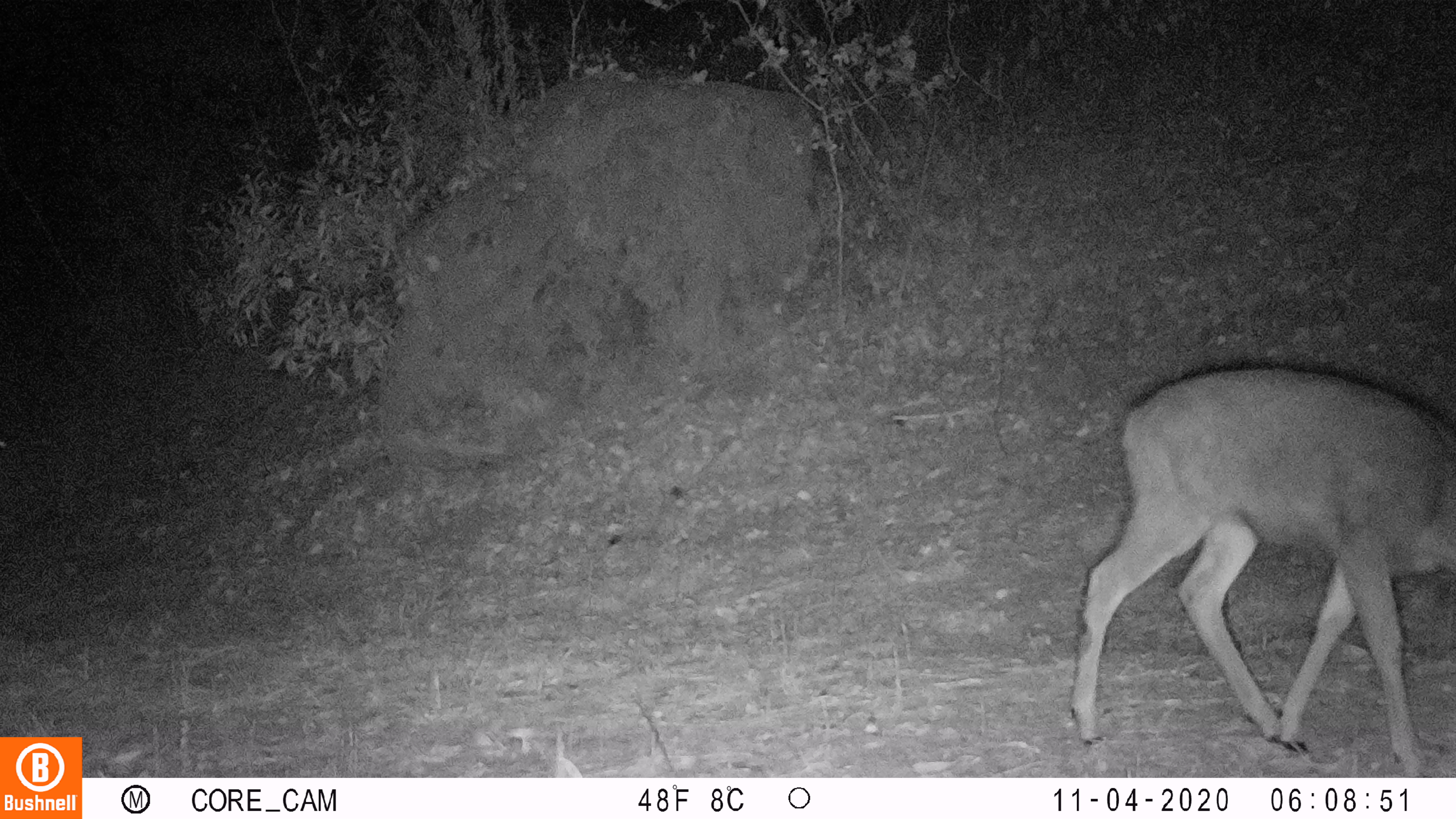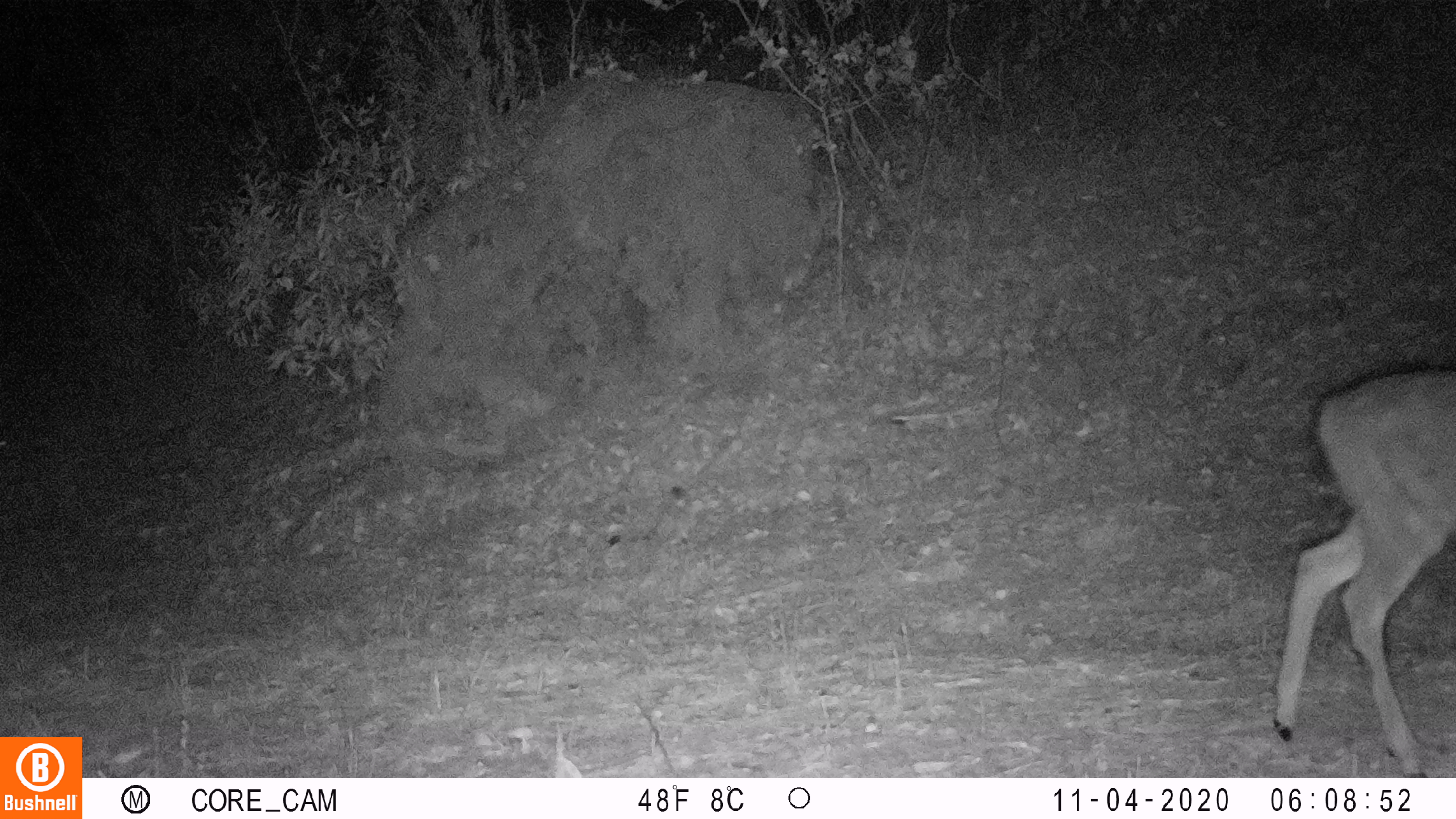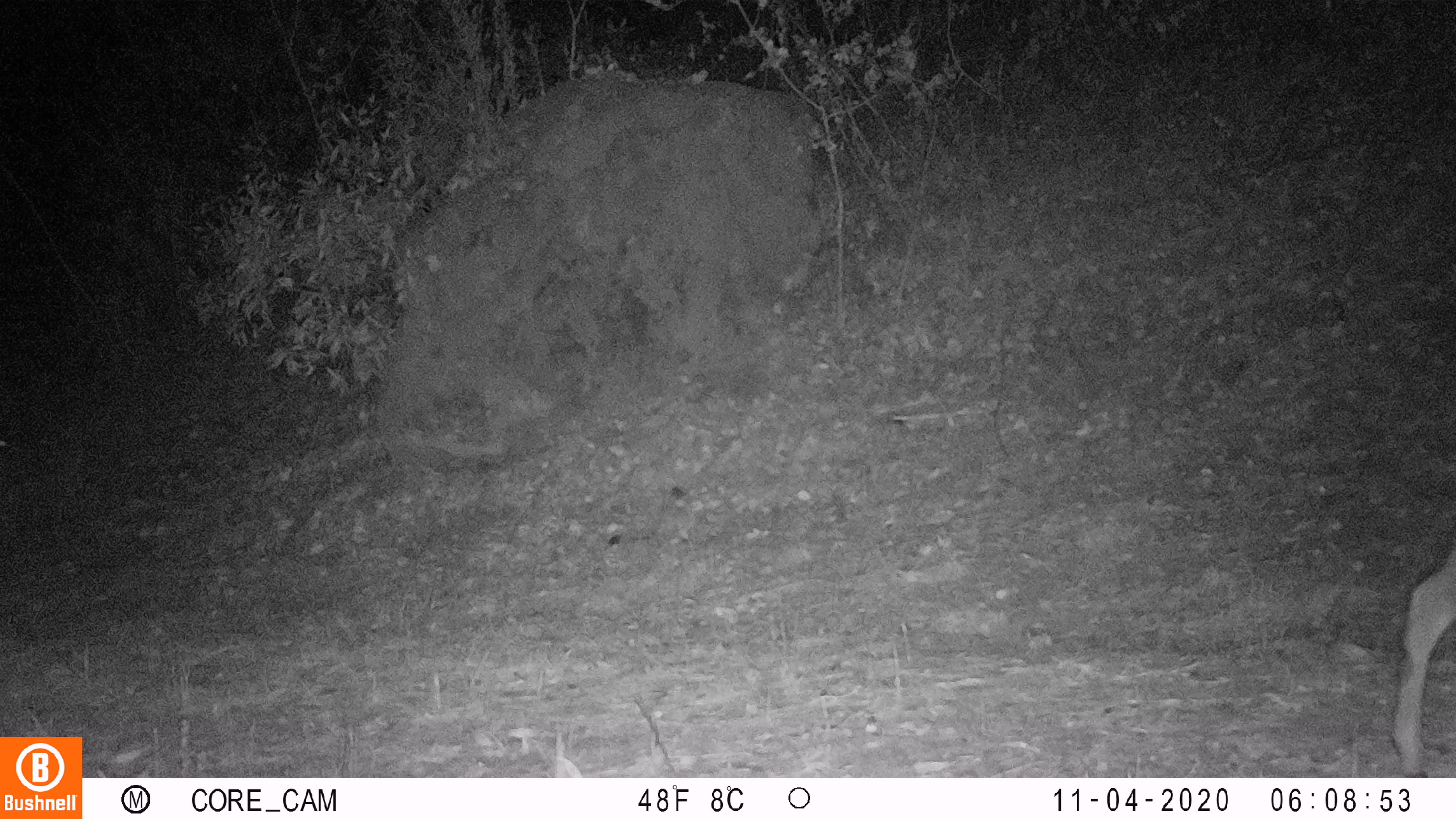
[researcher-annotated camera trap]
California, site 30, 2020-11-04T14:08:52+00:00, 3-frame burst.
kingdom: Animalia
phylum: Chordata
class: Mammalia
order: Artiodactyla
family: Cervidae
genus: Odocoileus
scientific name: Odocoileus hemionus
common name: mule deer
Mule deer (Odocoileus hemionus).